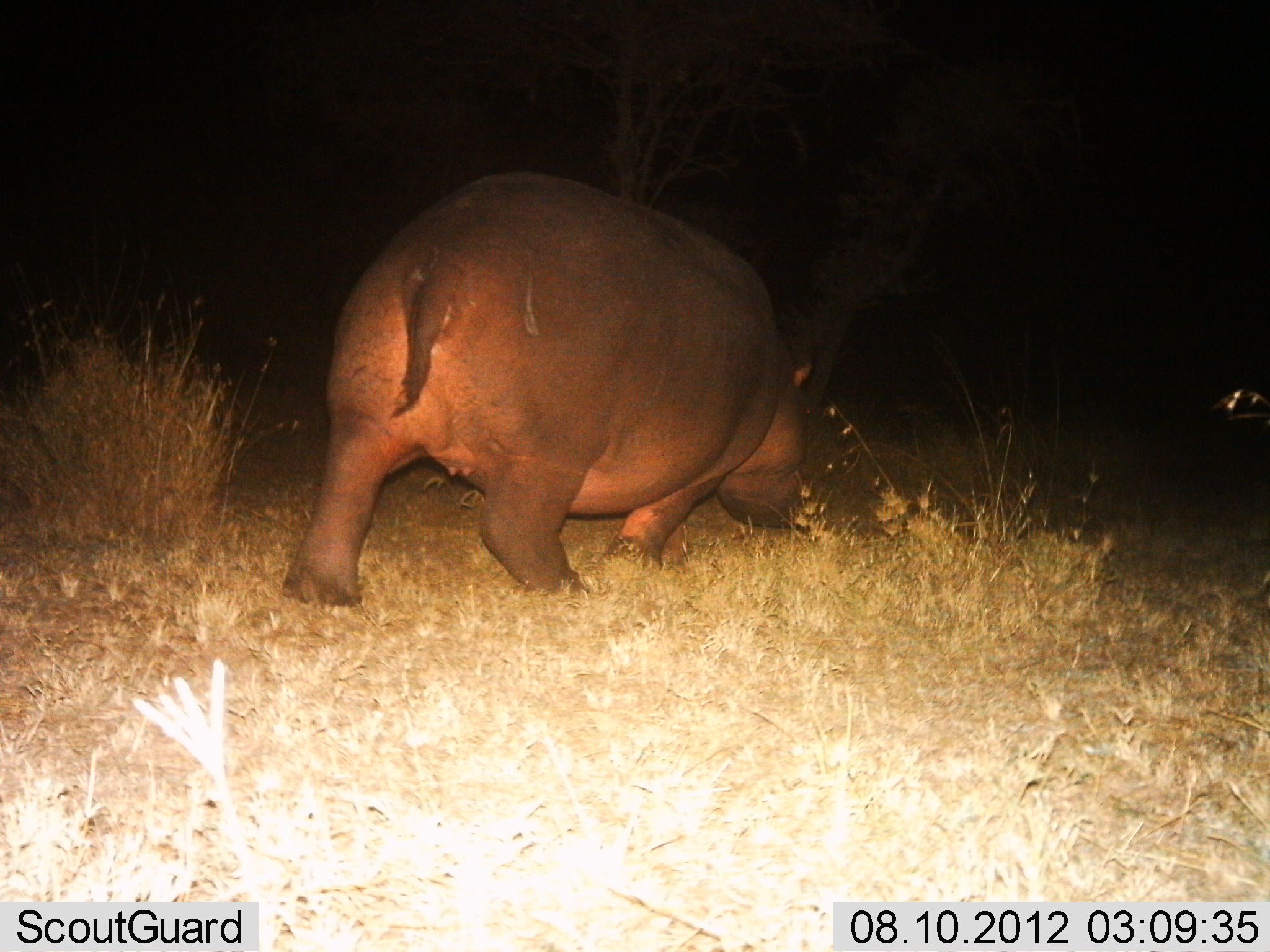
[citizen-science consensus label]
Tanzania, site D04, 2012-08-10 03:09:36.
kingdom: Animalia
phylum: Chordata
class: Mammalia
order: Artiodactyla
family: Hippopotamidae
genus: Hippopotamus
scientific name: Hippopotamus amphibius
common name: hippopotamus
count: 1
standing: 0%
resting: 0%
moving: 90%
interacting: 0%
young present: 0%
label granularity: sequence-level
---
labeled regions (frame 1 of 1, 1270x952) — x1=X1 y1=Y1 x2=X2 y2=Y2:
animal: x1=283 y1=163 x2=818 y2=609